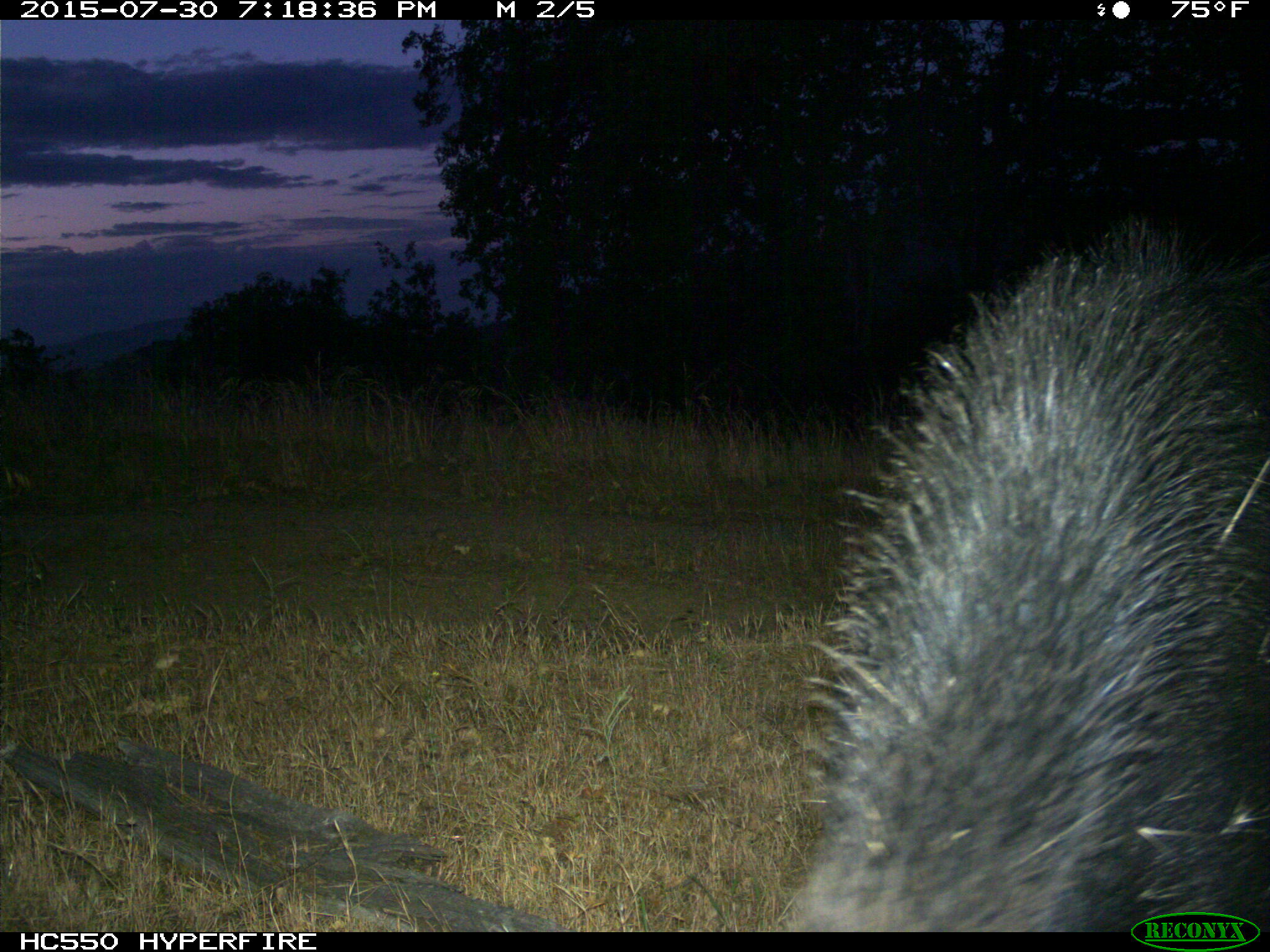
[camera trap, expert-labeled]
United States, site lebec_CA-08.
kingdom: Animalia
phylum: Chordata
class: Mammalia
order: Artiodactyla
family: Suidae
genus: Sus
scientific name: Sus scrofa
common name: wild boar